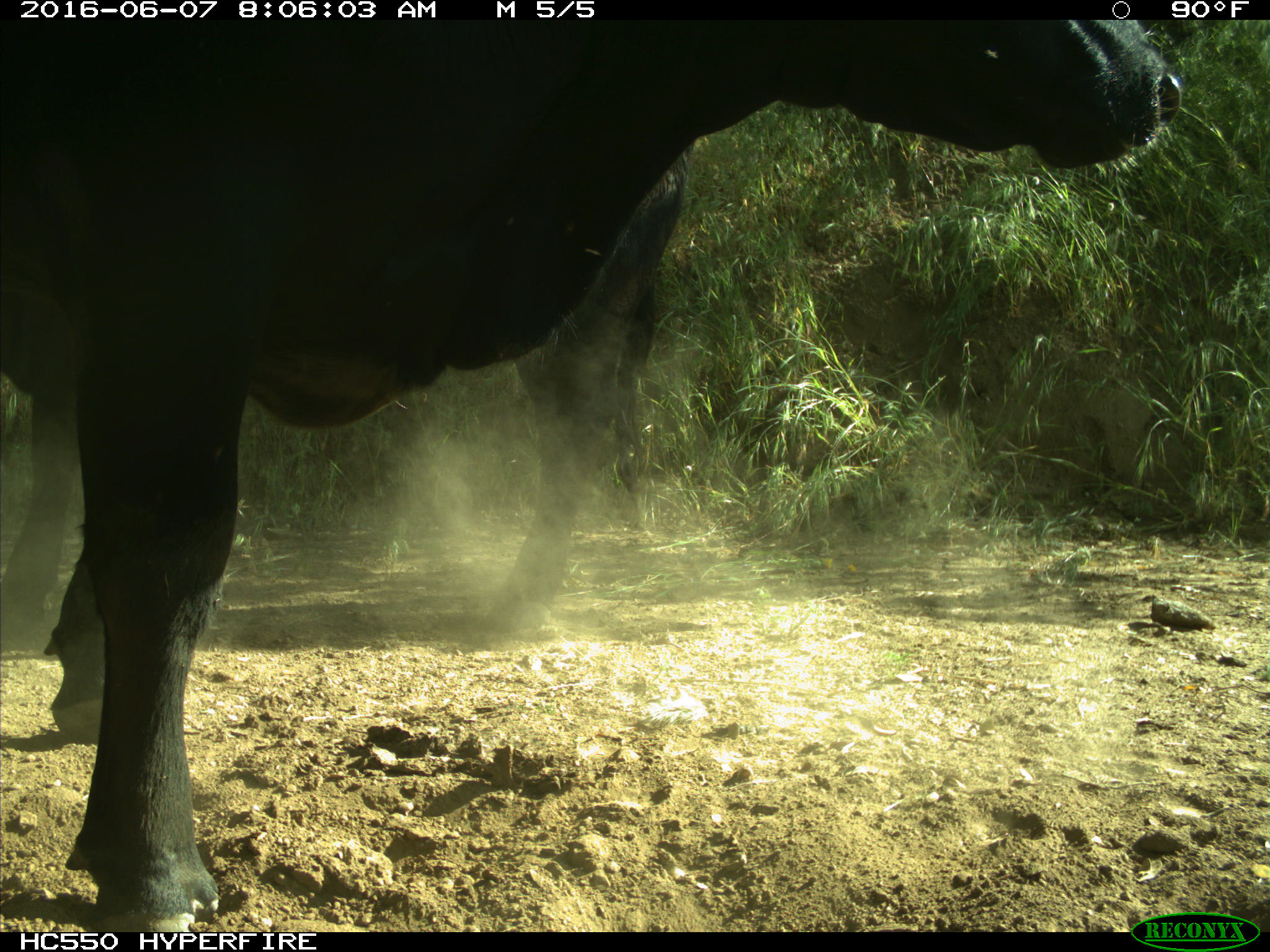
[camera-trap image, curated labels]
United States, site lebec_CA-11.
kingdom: Animalia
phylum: Chordata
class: Mammalia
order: Artiodactyla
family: Bovidae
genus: Bos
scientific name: Bos taurus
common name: domestic cow